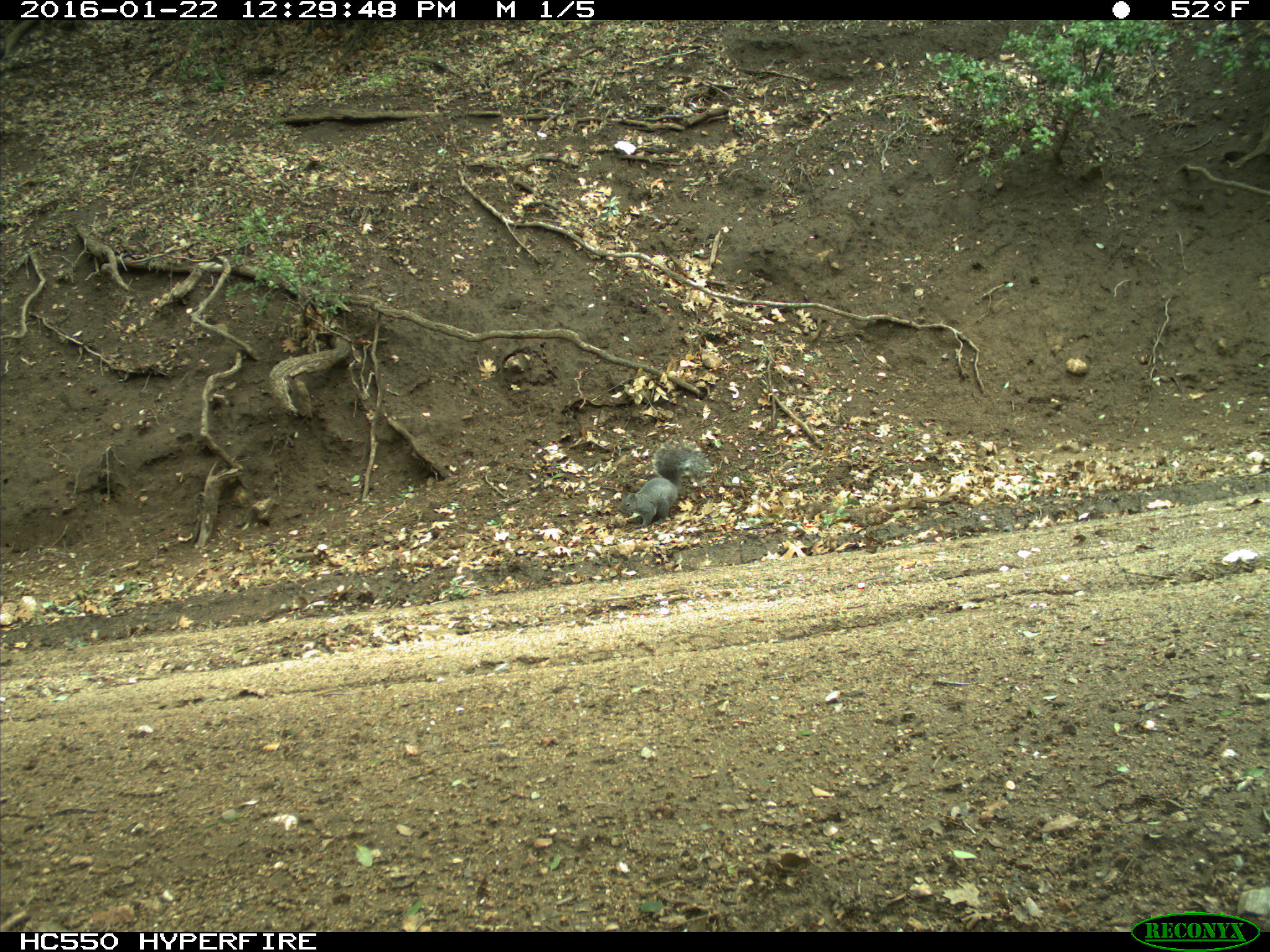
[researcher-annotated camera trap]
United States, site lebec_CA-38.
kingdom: Animalia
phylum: Chordata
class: Mammalia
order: Rodentia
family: Sciuridae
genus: Sciurus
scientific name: Sciurus carolinensis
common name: eastern gray squirrel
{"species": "Sciurus carolinensis (eastern gray squirrel)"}